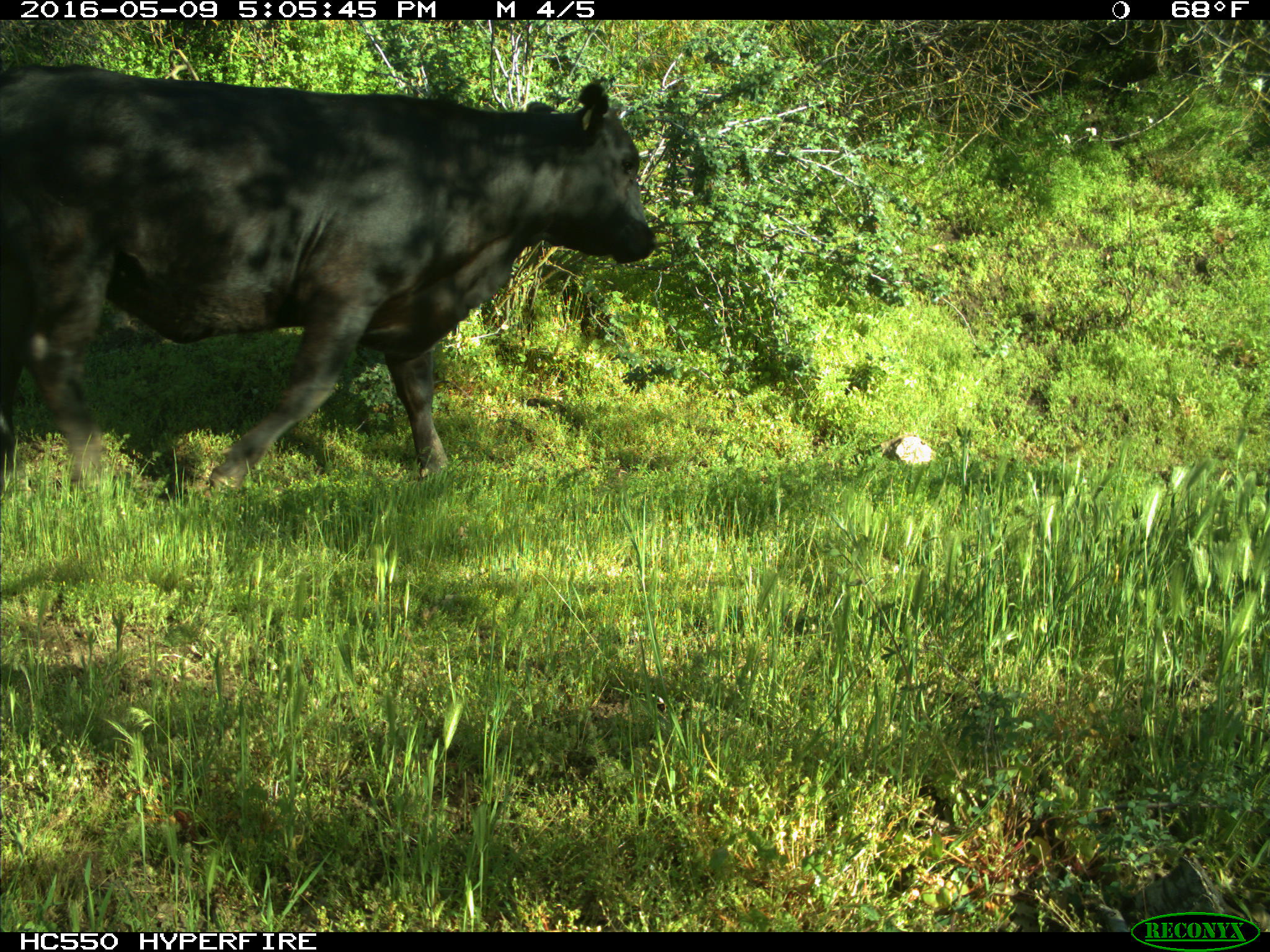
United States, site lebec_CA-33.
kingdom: Animalia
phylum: Chordata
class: Mammalia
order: Artiodactyla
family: Bovidae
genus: Bos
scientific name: Bos taurus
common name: domestic cow